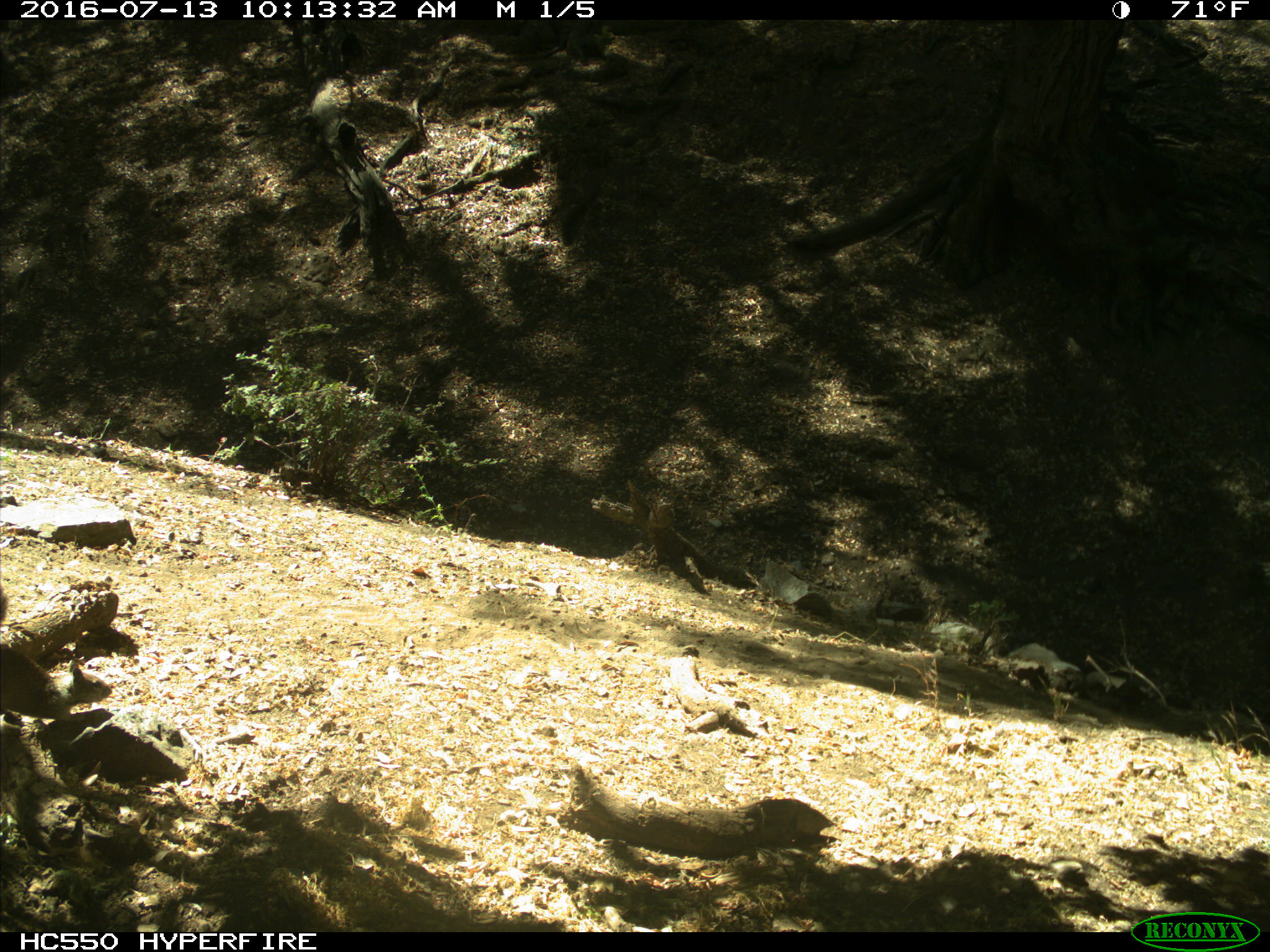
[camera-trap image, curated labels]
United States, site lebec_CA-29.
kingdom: Animalia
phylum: Chordata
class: Mammalia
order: Rodentia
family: Sciuridae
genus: Otospermophilus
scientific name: Otospermophilus beecheyi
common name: california ground squirrel